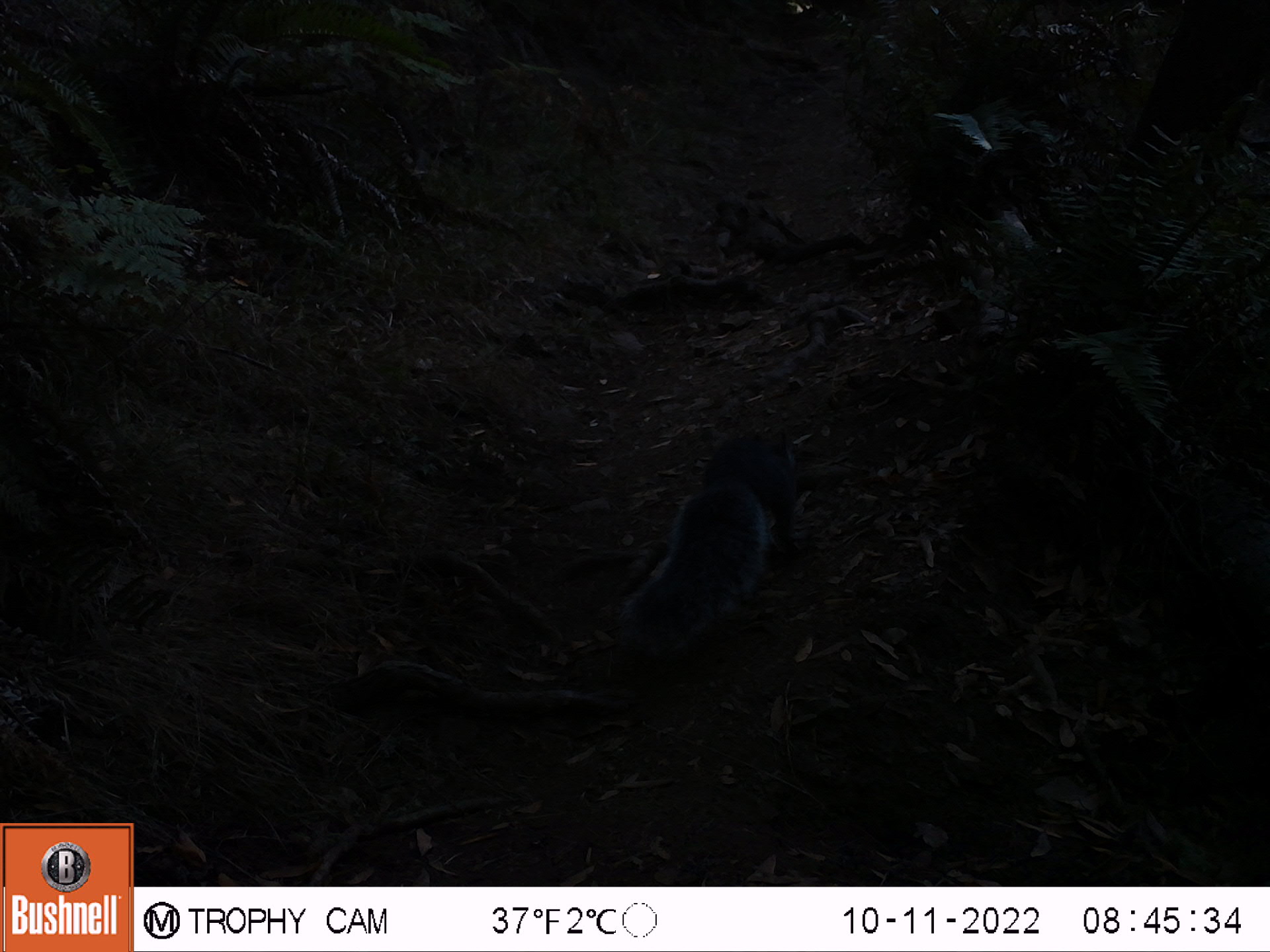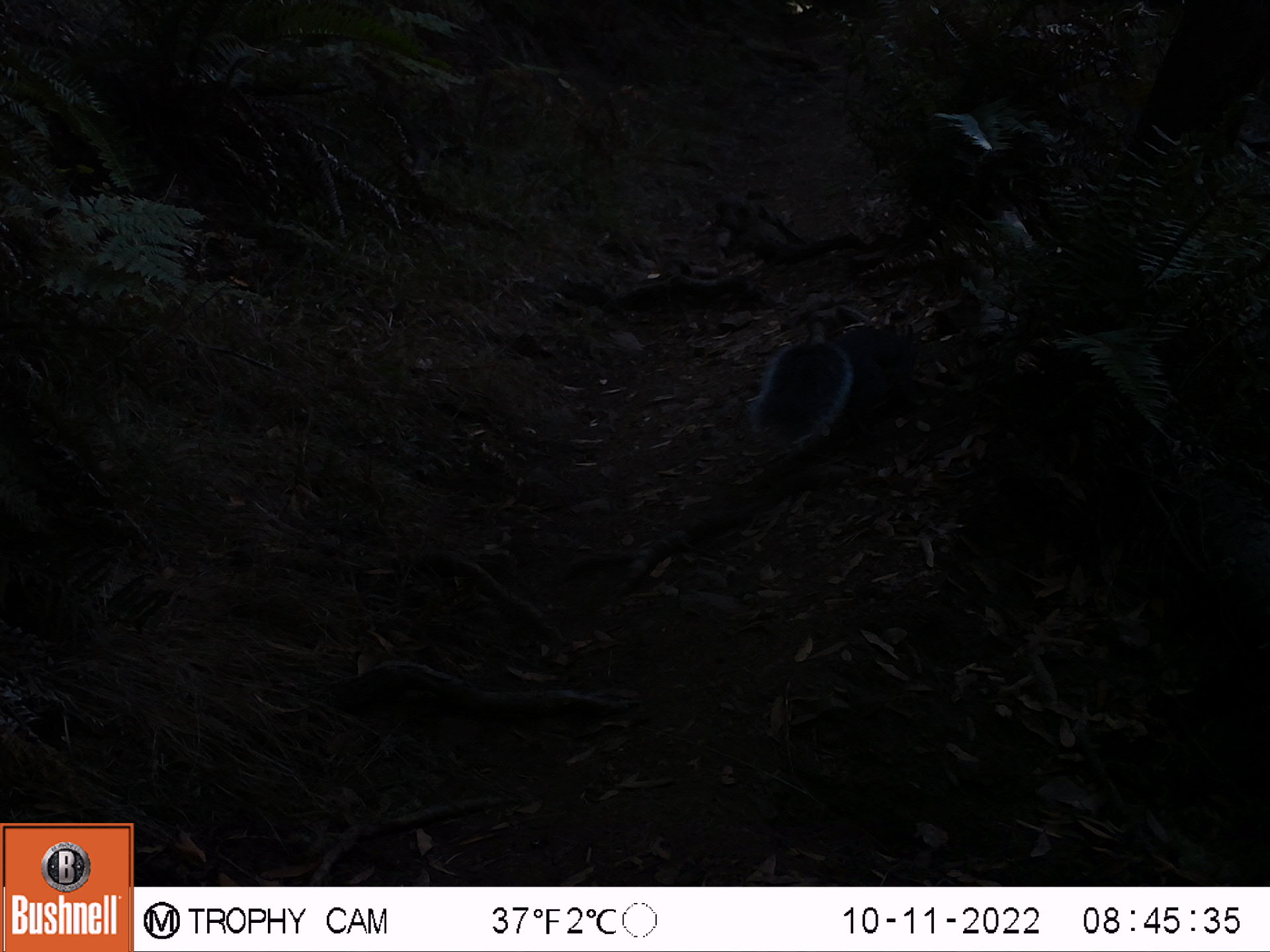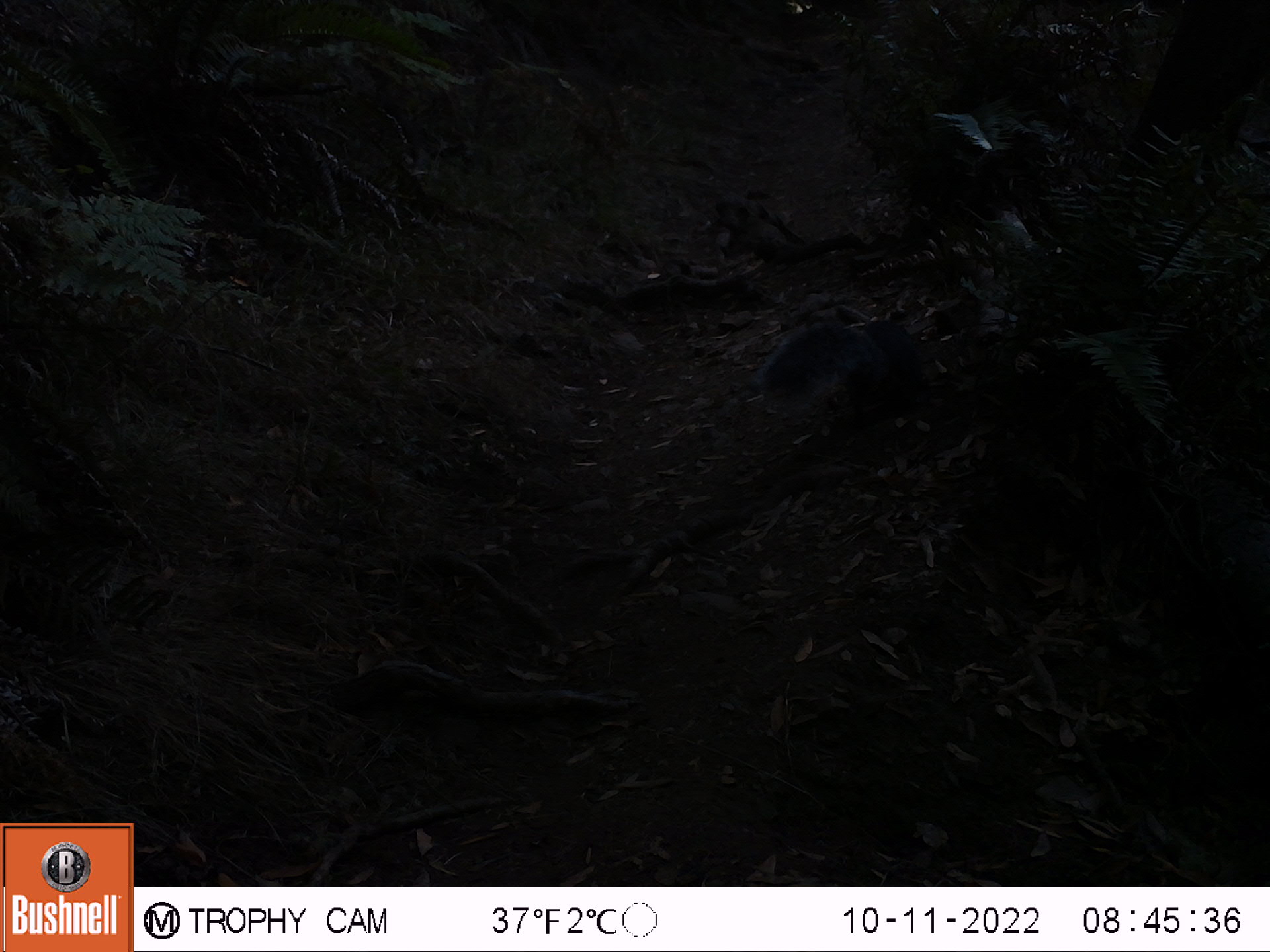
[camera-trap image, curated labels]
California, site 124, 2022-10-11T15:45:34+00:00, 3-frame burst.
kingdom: Animalia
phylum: Chordata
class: Mammalia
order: Rodentia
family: Sciuridae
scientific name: Sciuridae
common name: squirrel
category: unknown squirrel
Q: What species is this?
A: Unknown squirrel (squirrel) (Sciuridae).